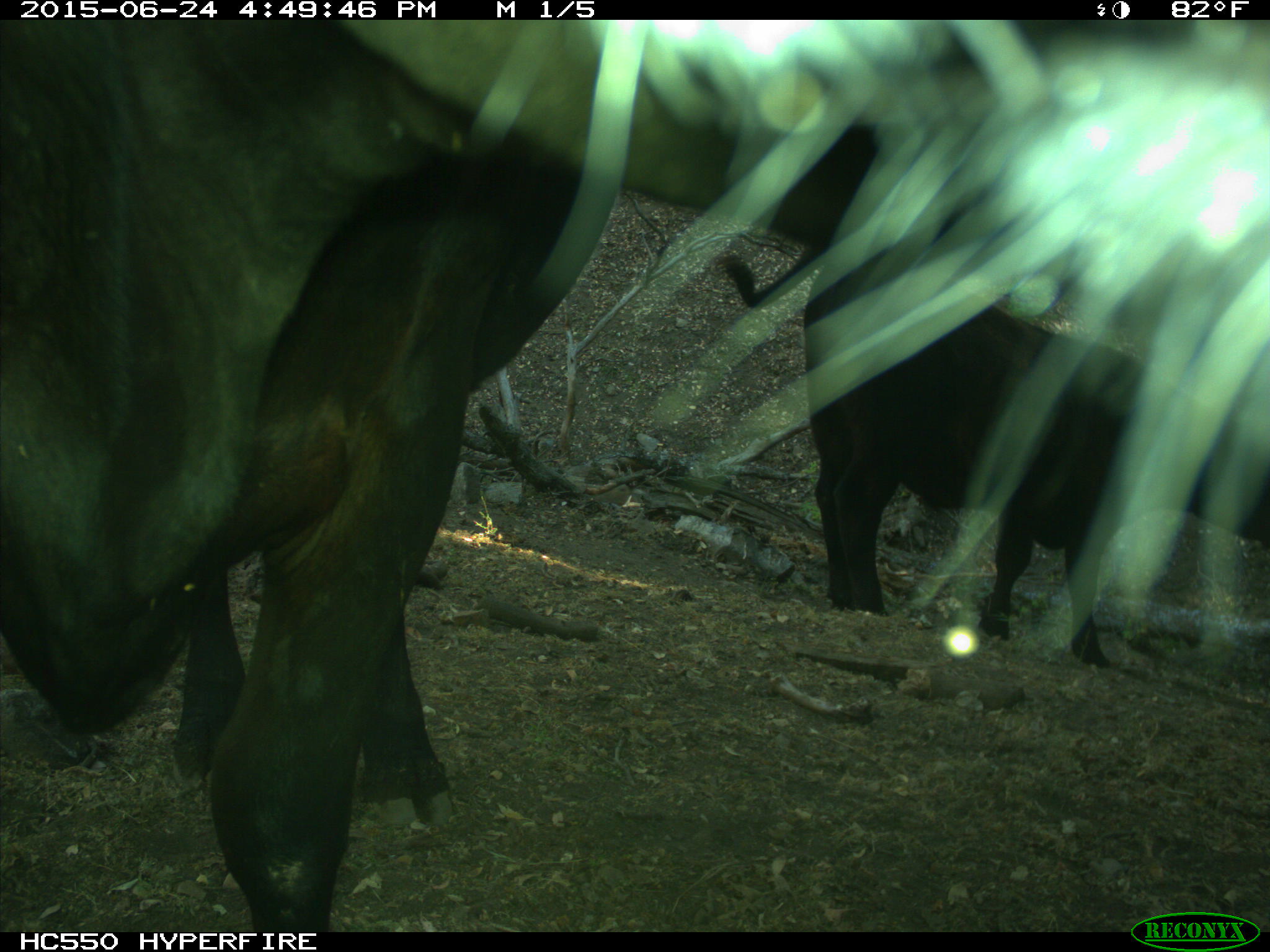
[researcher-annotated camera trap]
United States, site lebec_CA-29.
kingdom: Animalia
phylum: Chordata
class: Mammalia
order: Artiodactyla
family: Bovidae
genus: Bos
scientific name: Bos taurus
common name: domestic cow